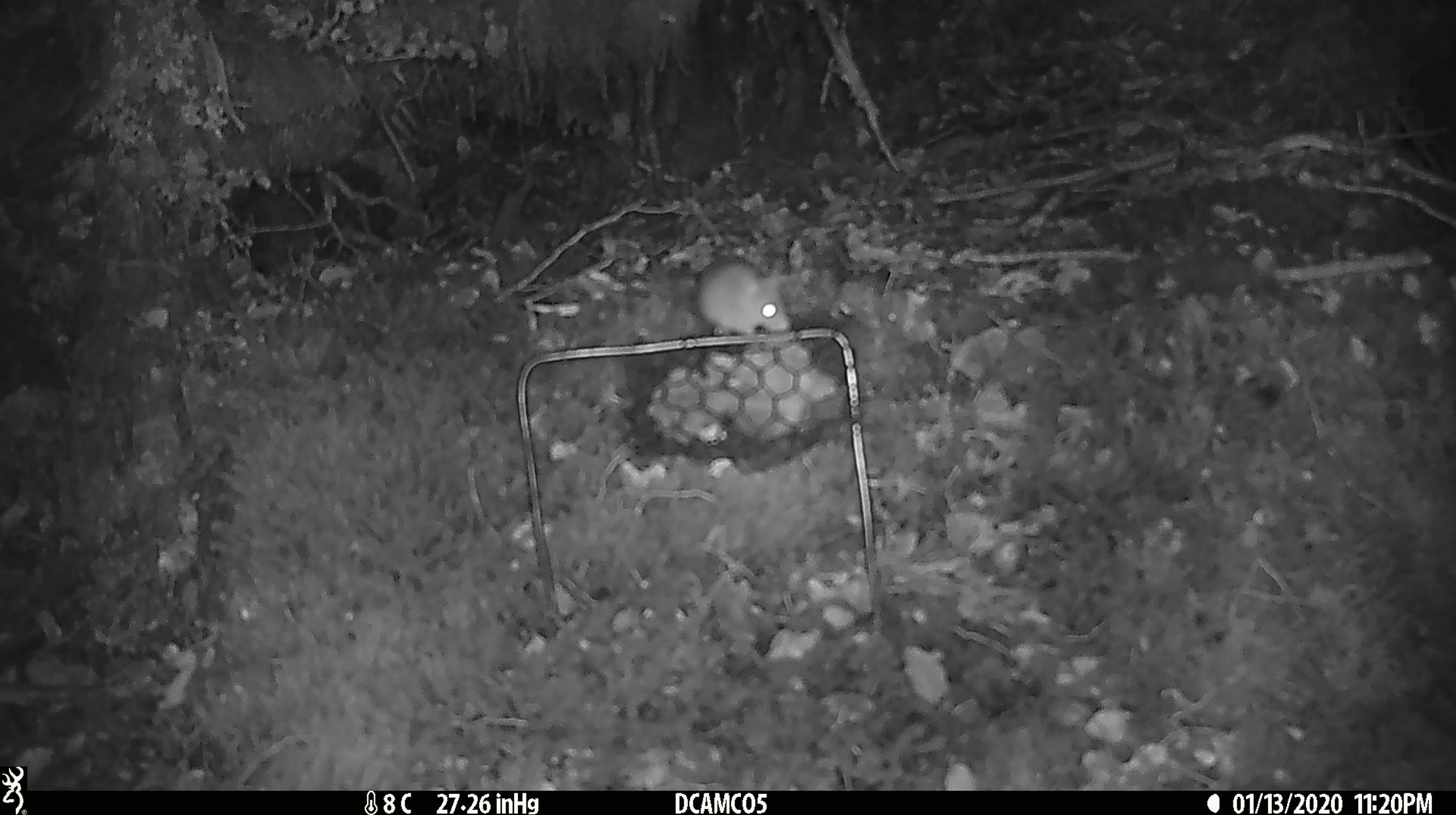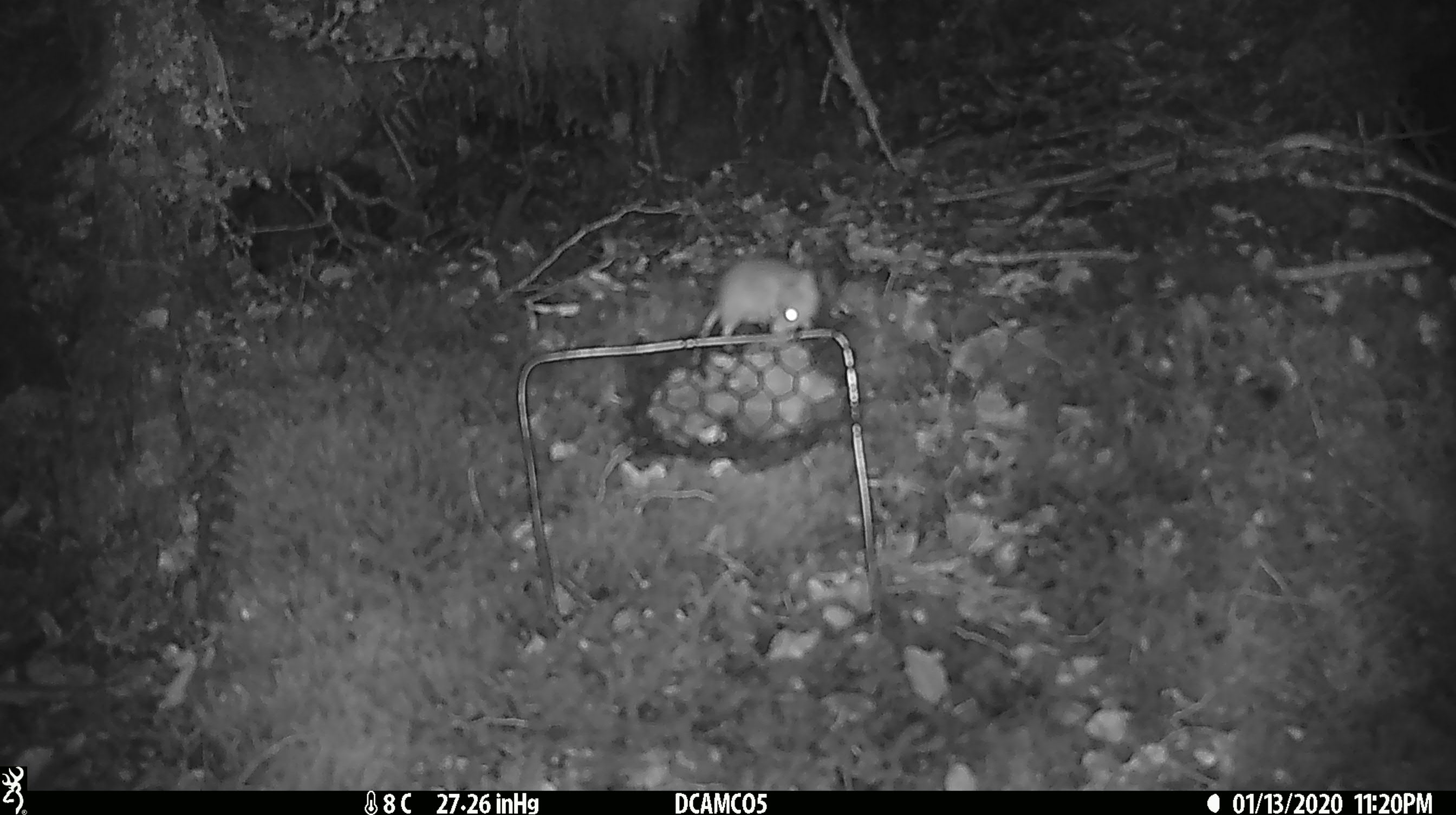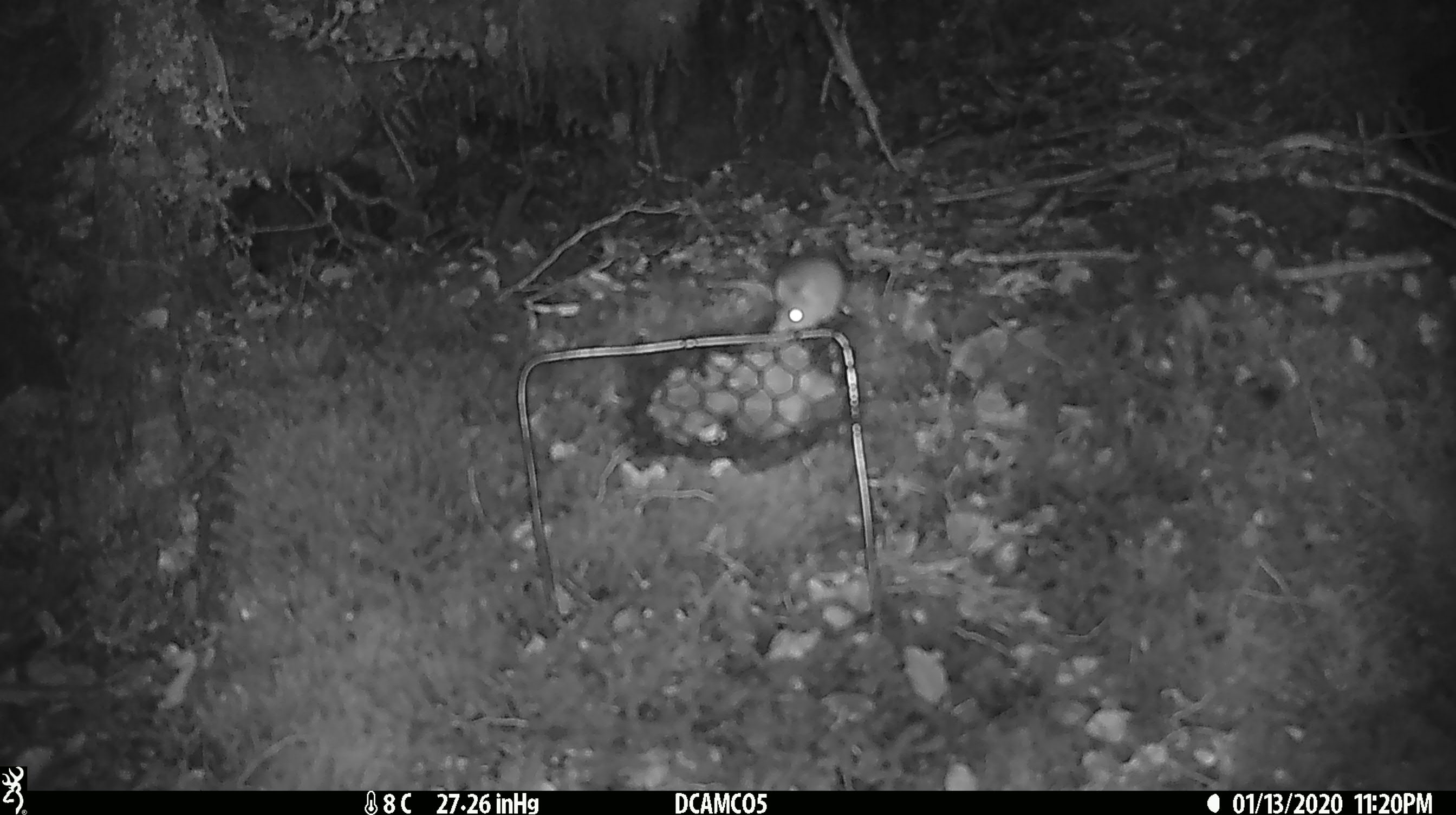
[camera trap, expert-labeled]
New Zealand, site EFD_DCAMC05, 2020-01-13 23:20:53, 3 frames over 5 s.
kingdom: Animalia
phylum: Chordata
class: Mammalia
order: Rodentia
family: Muridae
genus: Mus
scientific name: Mus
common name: mouse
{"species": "mouse (Mus)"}